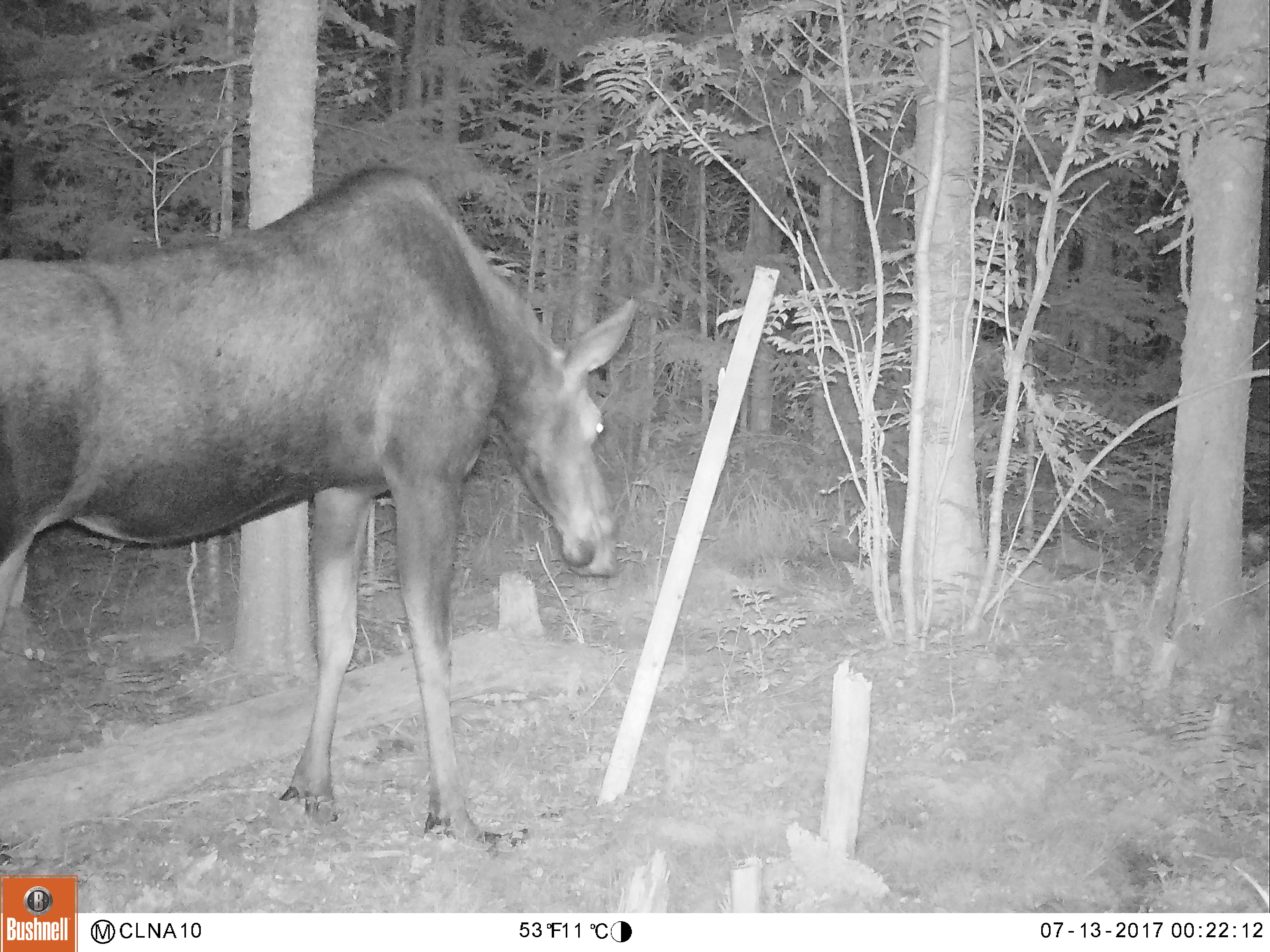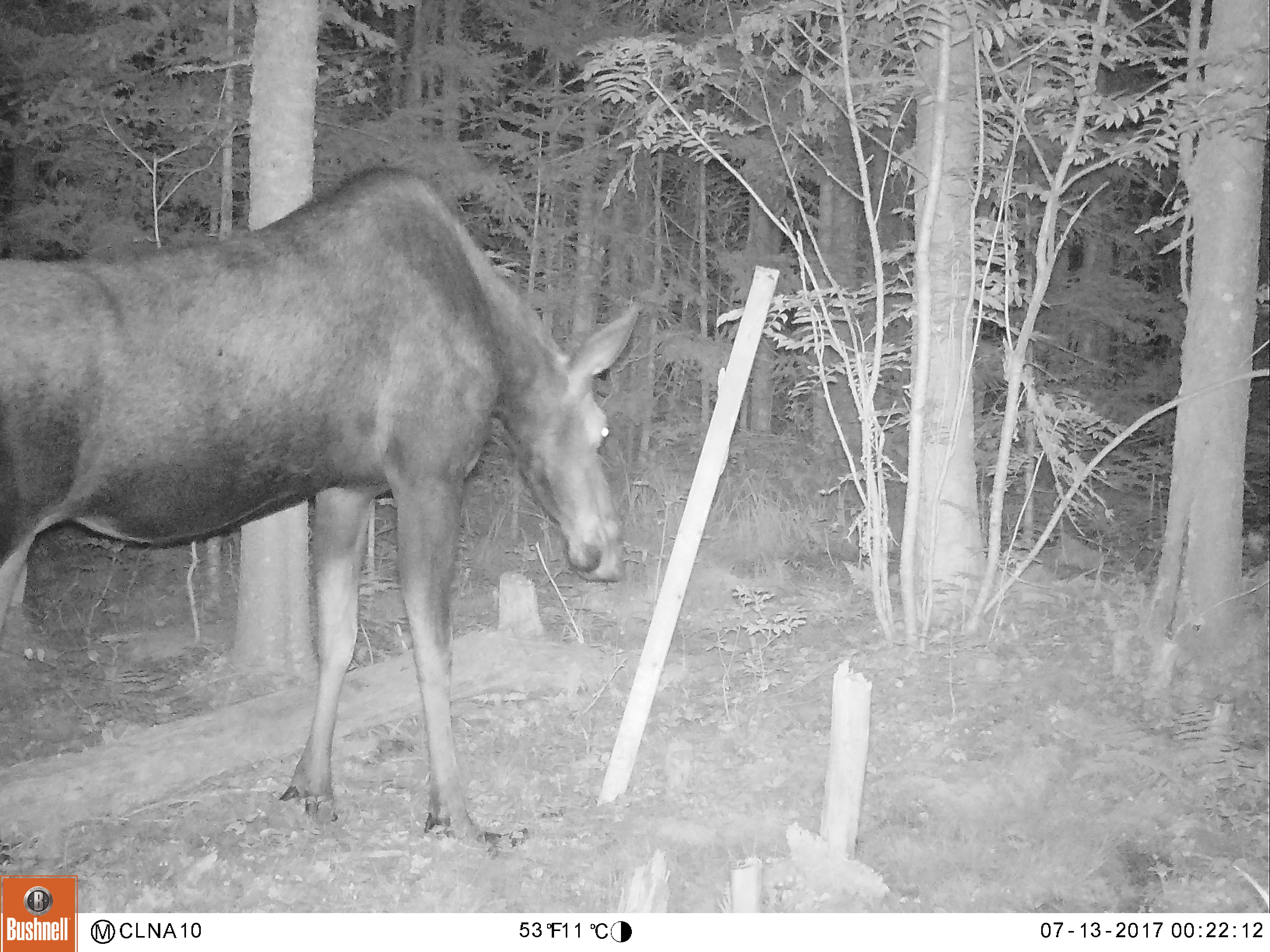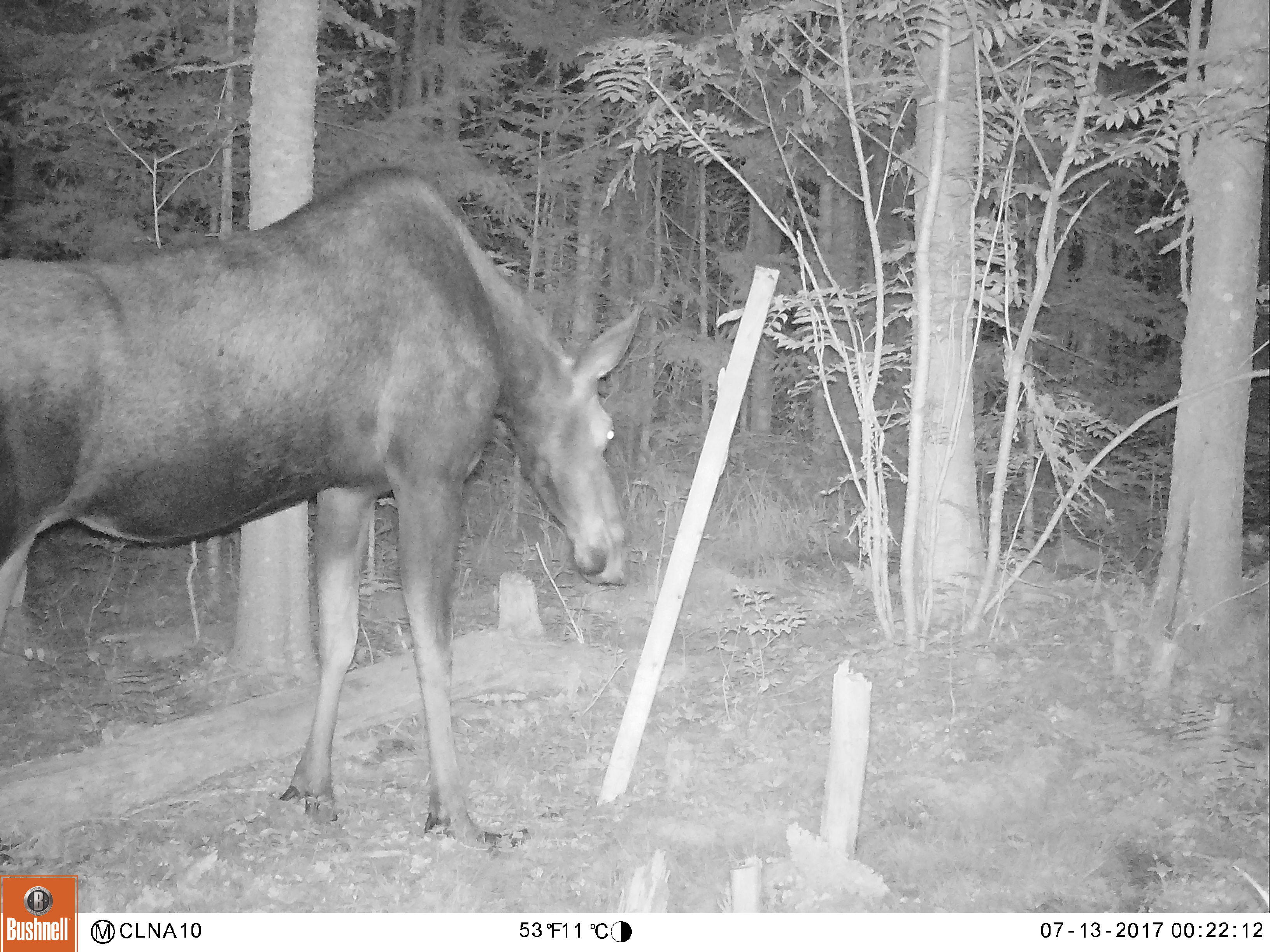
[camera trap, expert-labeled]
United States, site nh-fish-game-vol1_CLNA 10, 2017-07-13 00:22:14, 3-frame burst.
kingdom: Animalia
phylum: Chordata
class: Mammalia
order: Artiodactyla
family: Cervidae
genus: Alces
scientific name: Alces alces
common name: moose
Moose (Alces alces).